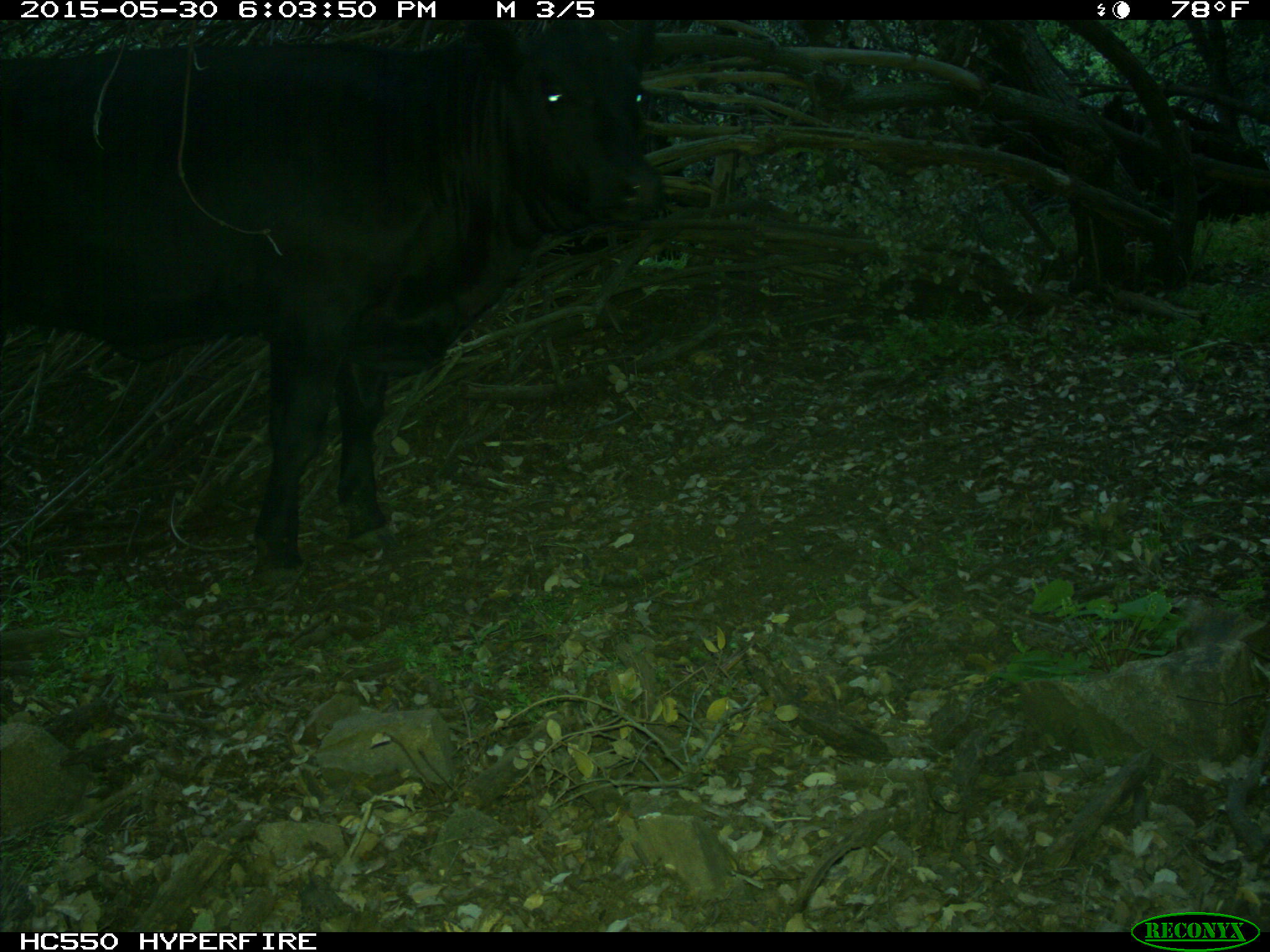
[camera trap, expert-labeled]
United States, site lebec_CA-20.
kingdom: Animalia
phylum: Chordata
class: Mammalia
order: Artiodactyla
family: Bovidae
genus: Bos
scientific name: Bos taurus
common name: domestic cow